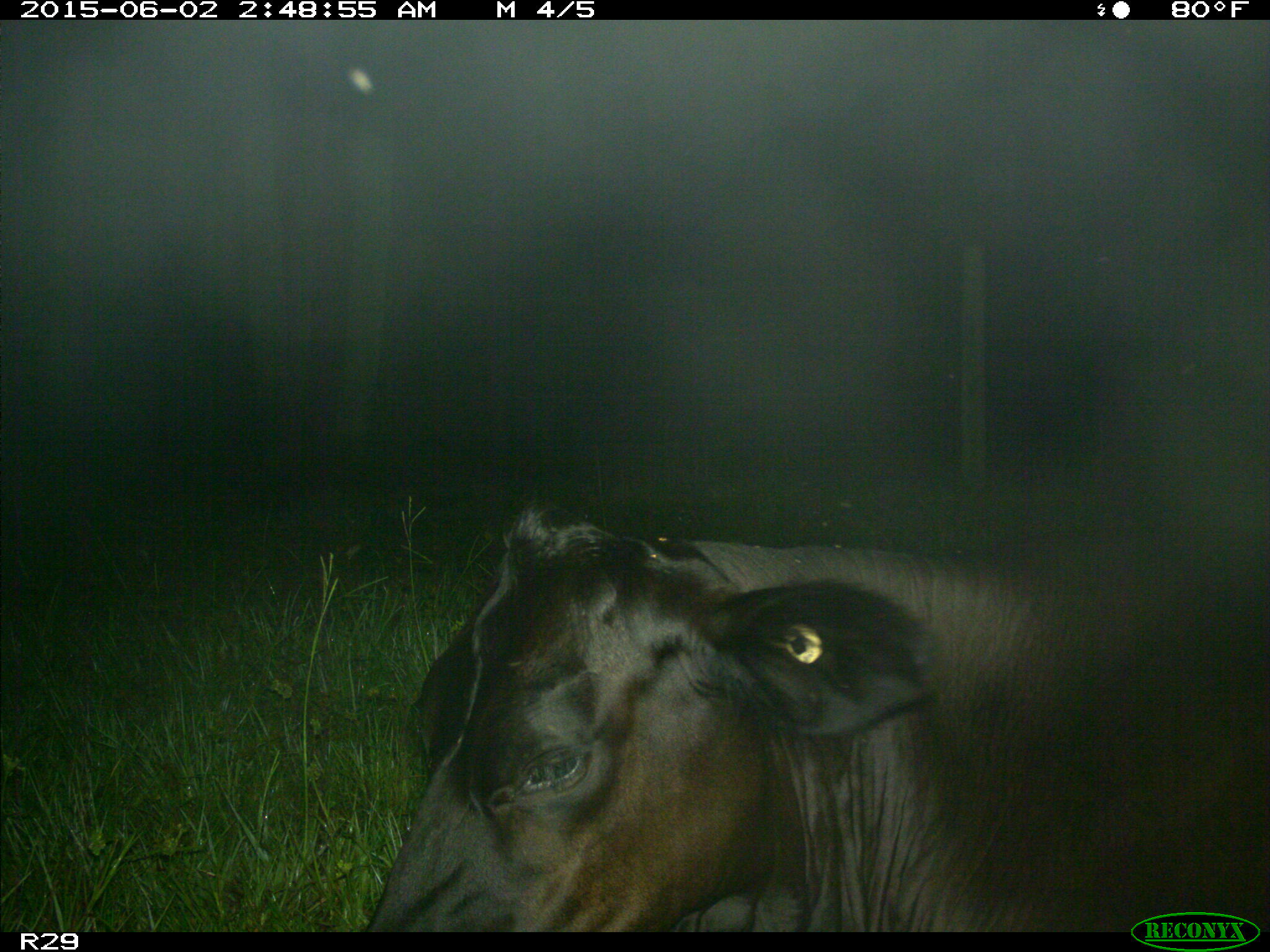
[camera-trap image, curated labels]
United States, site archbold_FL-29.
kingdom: Animalia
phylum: Chordata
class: Mammalia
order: Artiodactyla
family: Bovidae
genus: Bos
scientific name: Bos taurus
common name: domestic cow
Bos taurus (domestic cow).